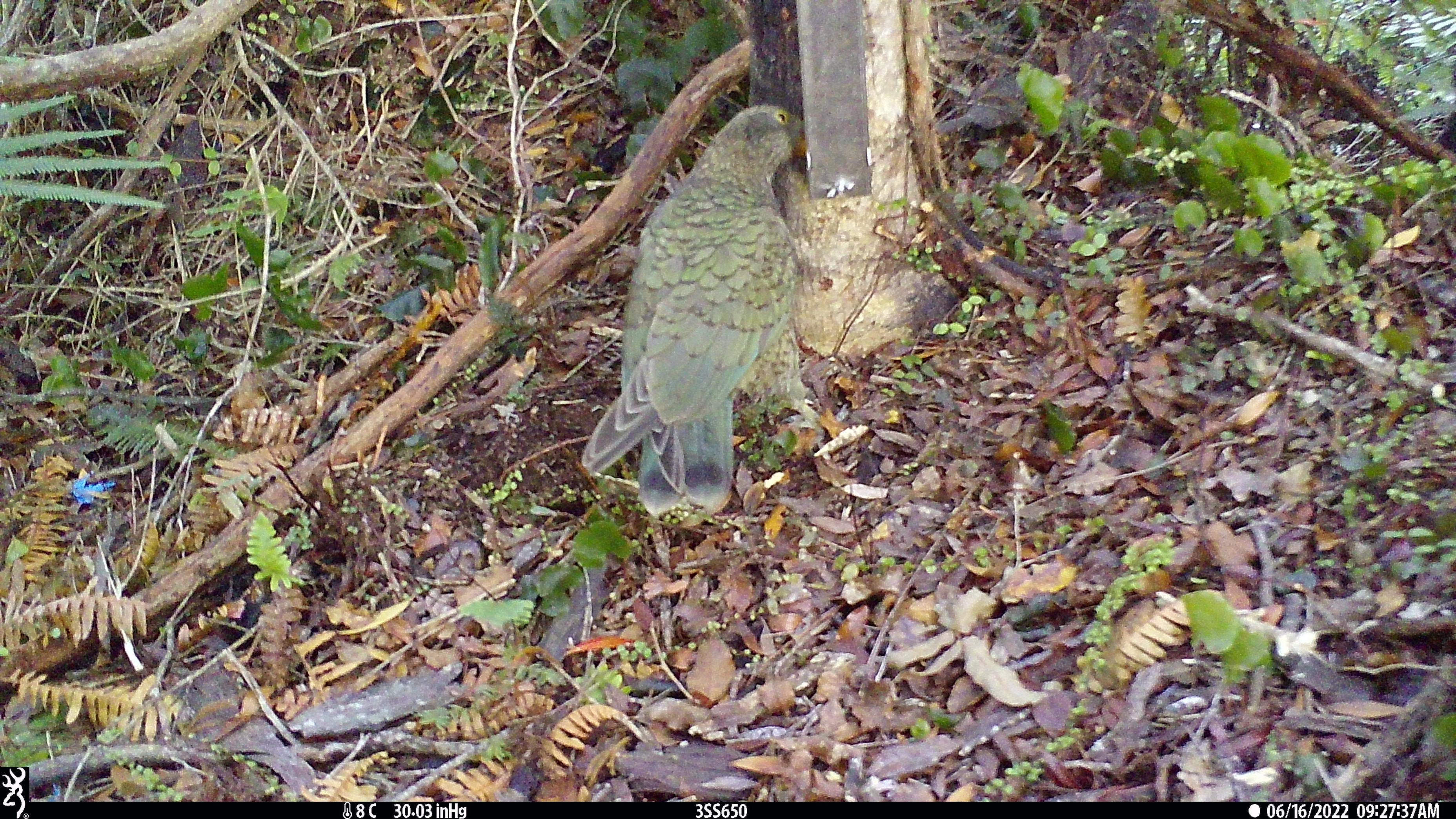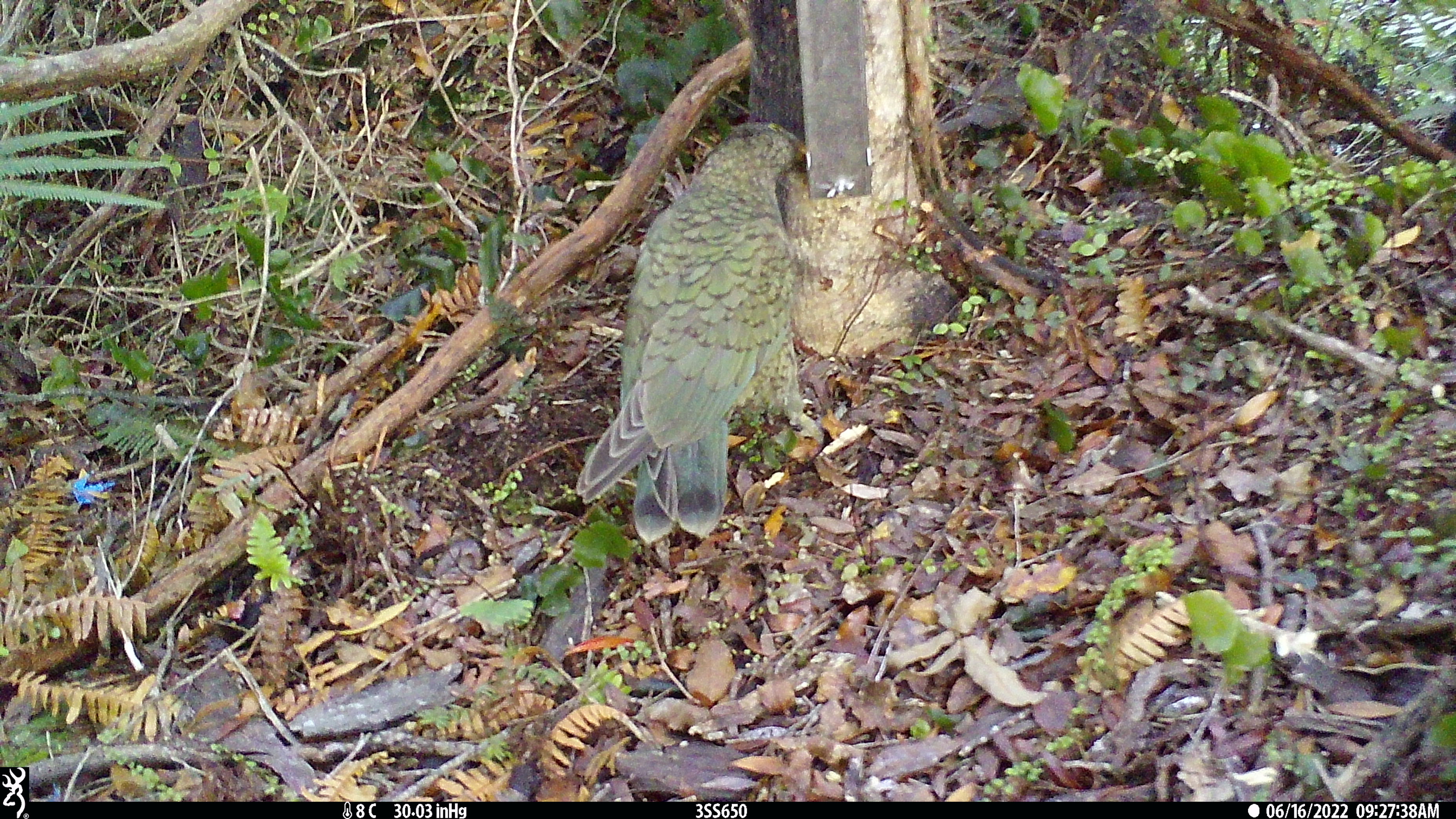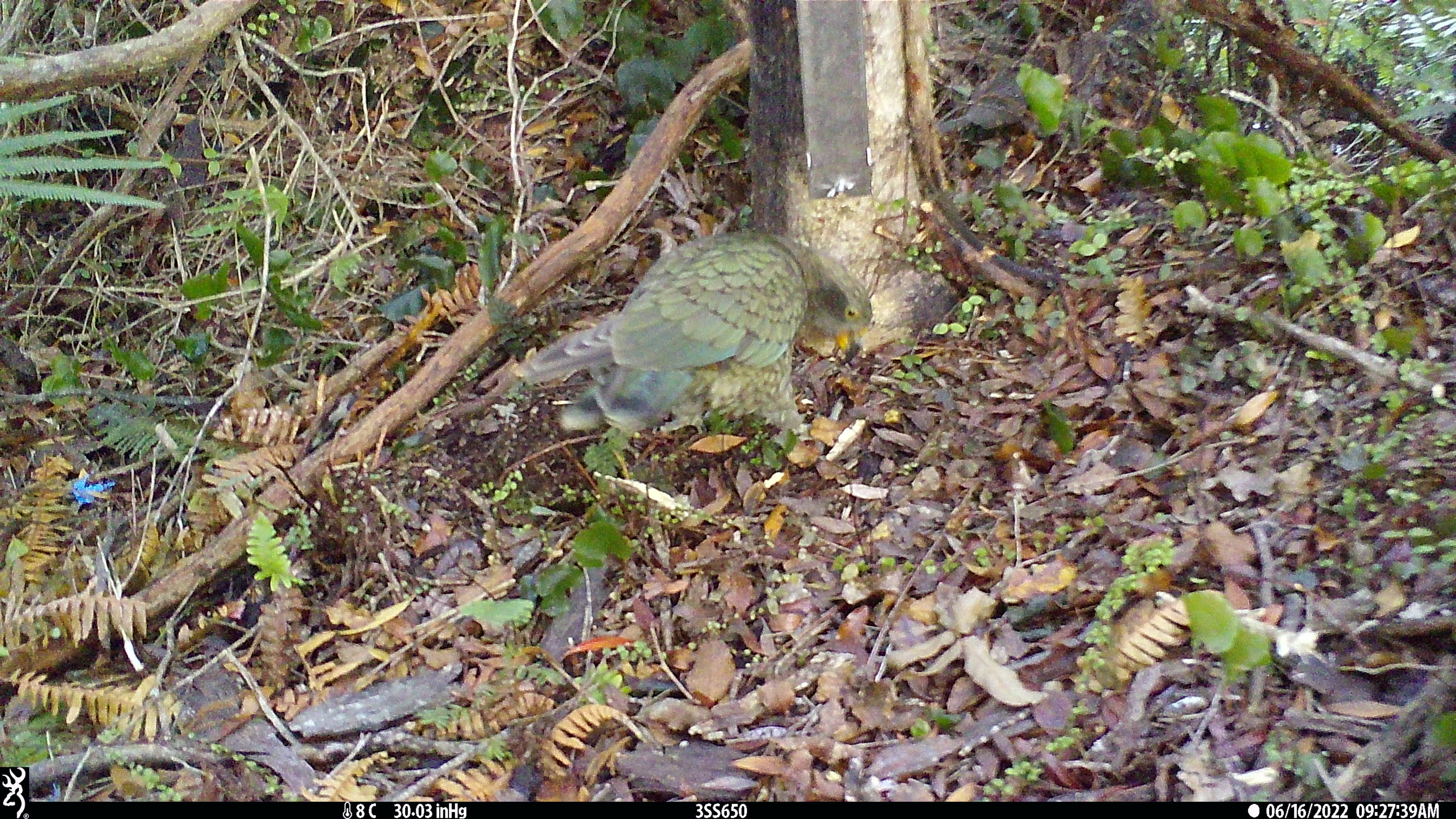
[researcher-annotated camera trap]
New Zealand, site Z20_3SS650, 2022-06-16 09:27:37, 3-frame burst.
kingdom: Animalia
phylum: Chordata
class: Aves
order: Psittaciformes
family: Strigopidae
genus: Nestor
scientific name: Nestor notabilis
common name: kea